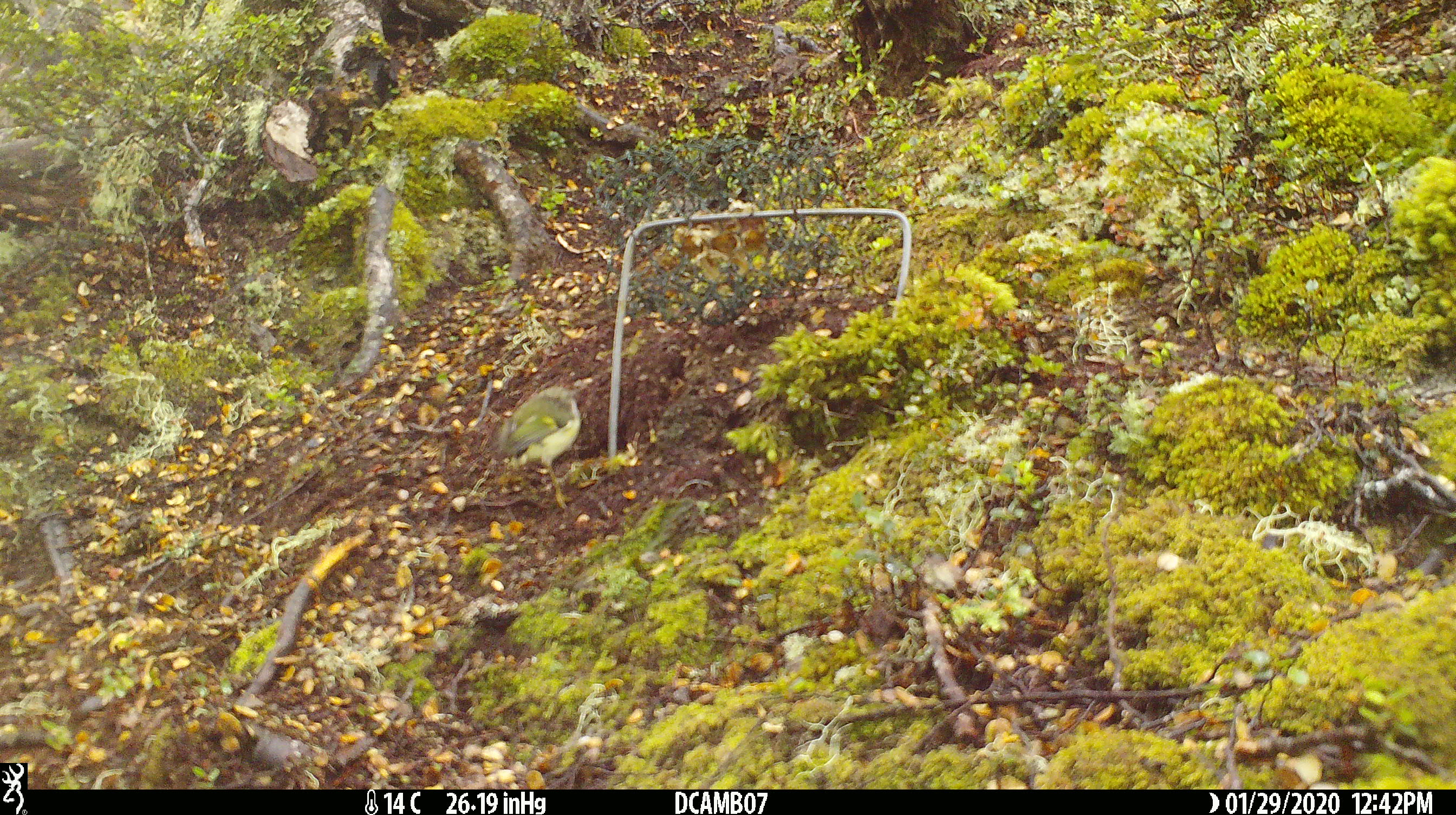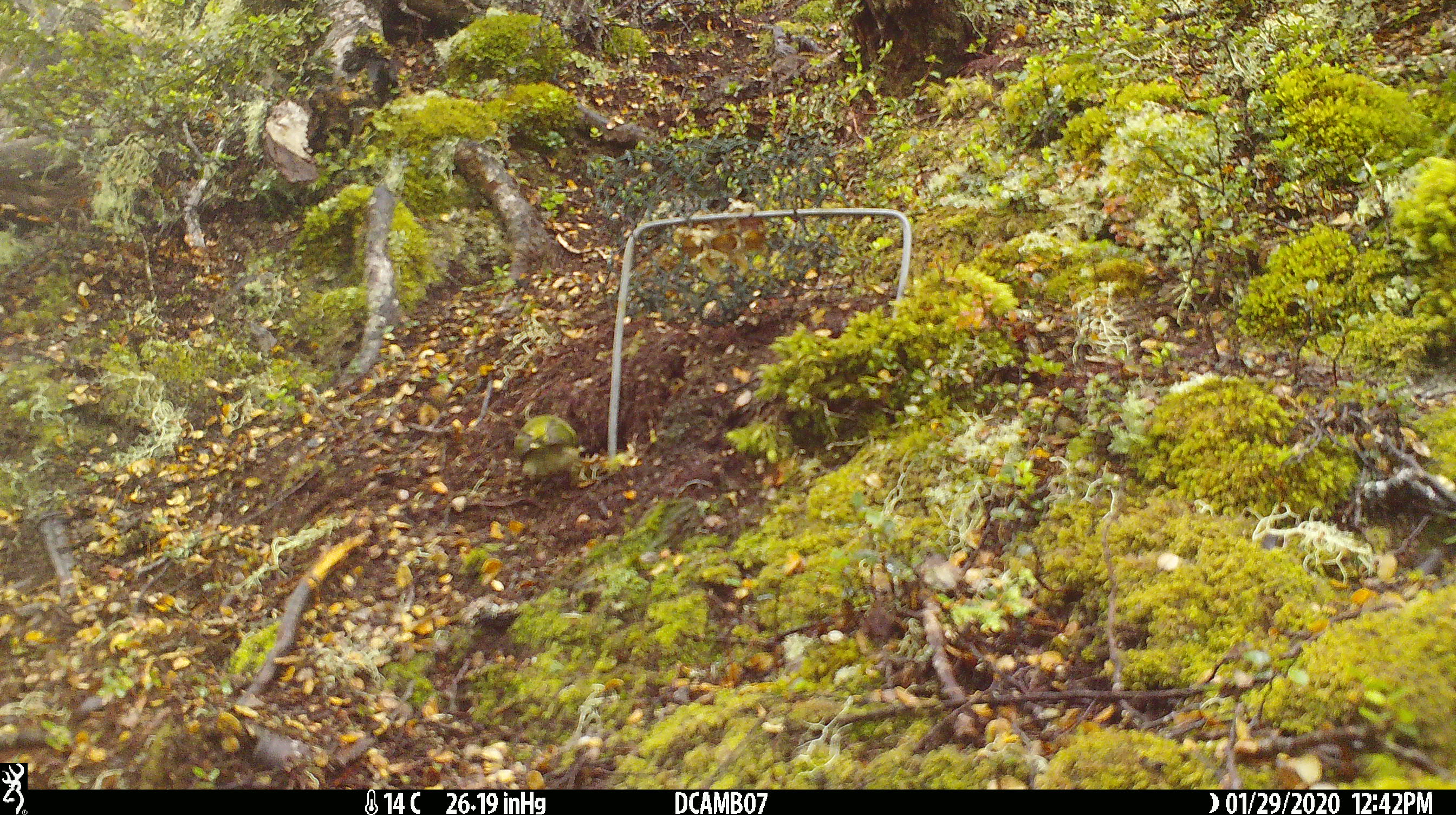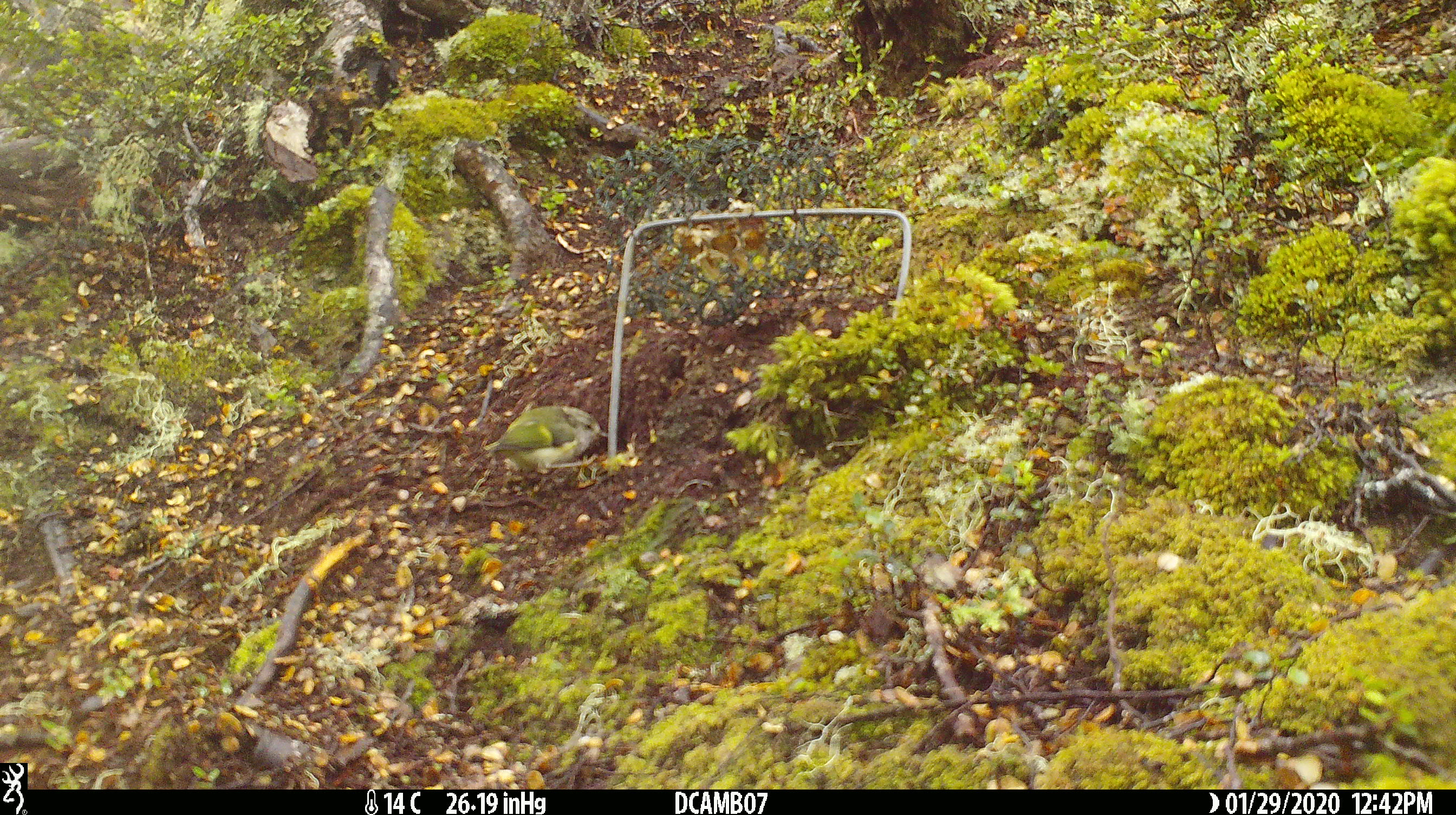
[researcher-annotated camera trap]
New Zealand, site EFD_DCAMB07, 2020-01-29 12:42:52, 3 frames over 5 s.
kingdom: Animalia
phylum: Chordata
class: Aves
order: Passeriformes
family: Acanthisittidae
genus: Acanthisitta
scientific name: Acanthisitta chloris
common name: rifleman